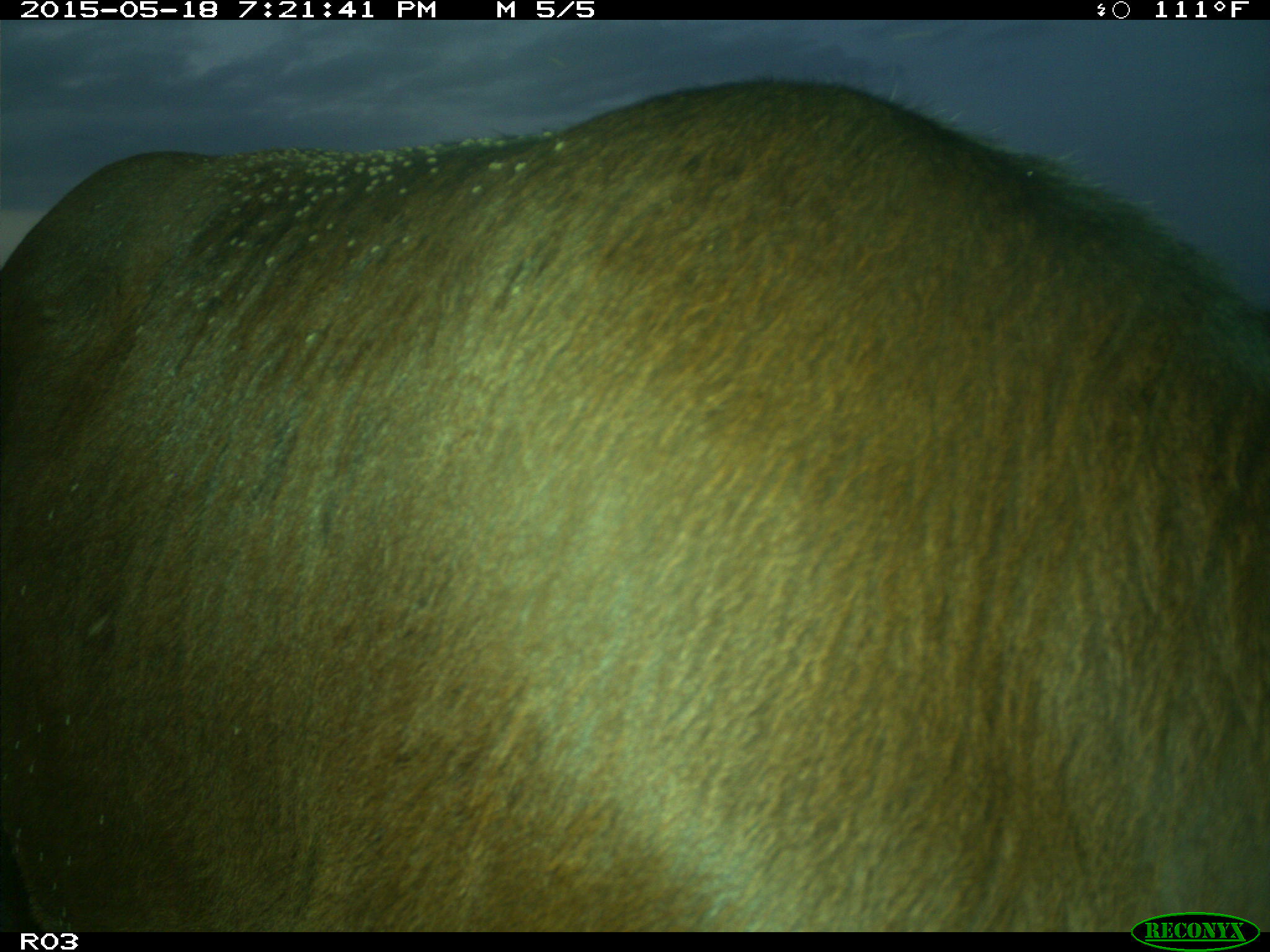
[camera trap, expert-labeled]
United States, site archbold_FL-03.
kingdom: Animalia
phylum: Chordata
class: Mammalia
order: Artiodactyla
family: Bovidae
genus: Bos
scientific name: Bos taurus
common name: domestic cow